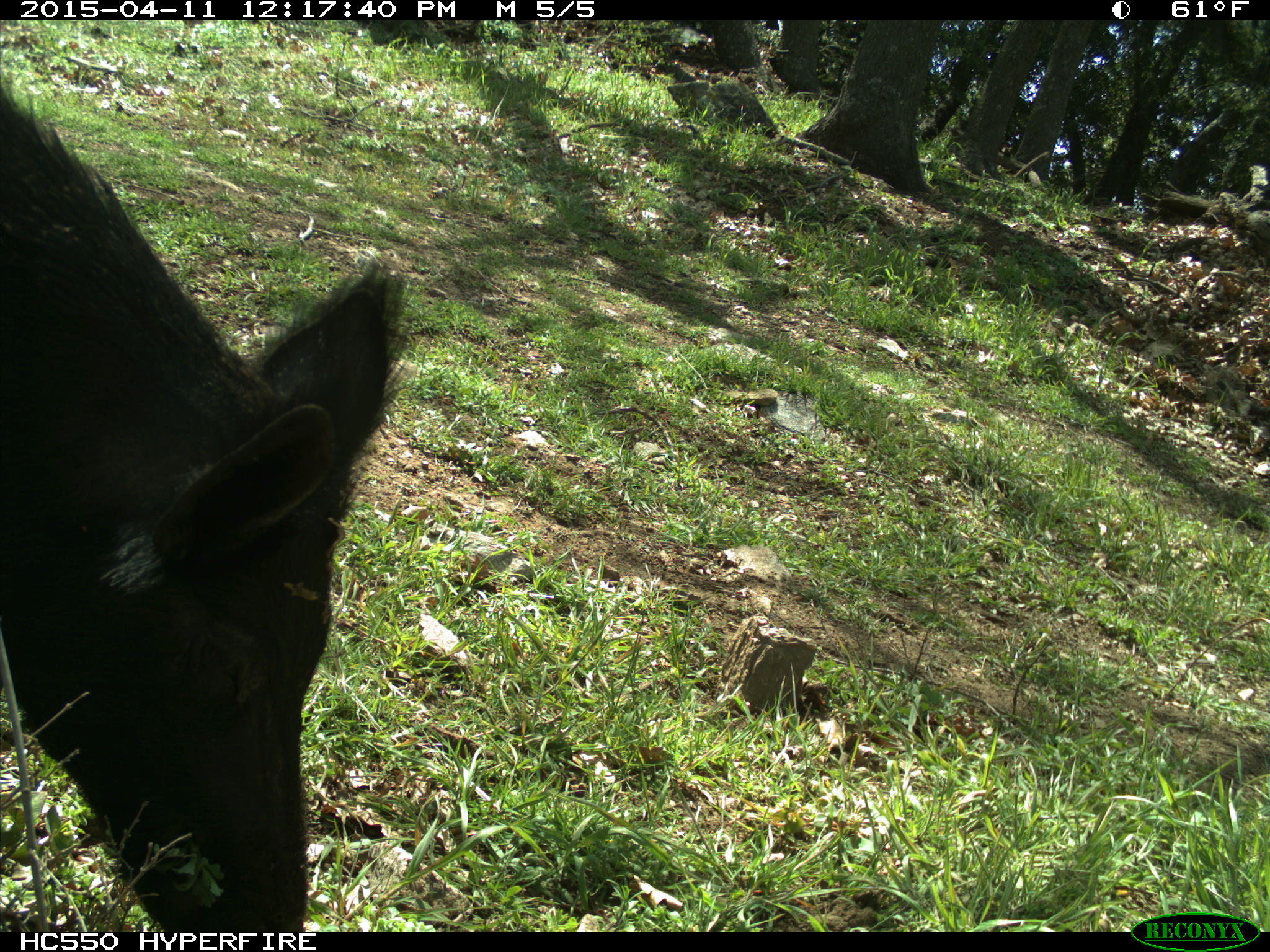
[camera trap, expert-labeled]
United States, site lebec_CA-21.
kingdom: Animalia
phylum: Chordata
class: Mammalia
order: Artiodactyla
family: Suidae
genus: Sus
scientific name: Sus scrofa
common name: wild boar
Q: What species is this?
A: Sus scrofa (wild boar).